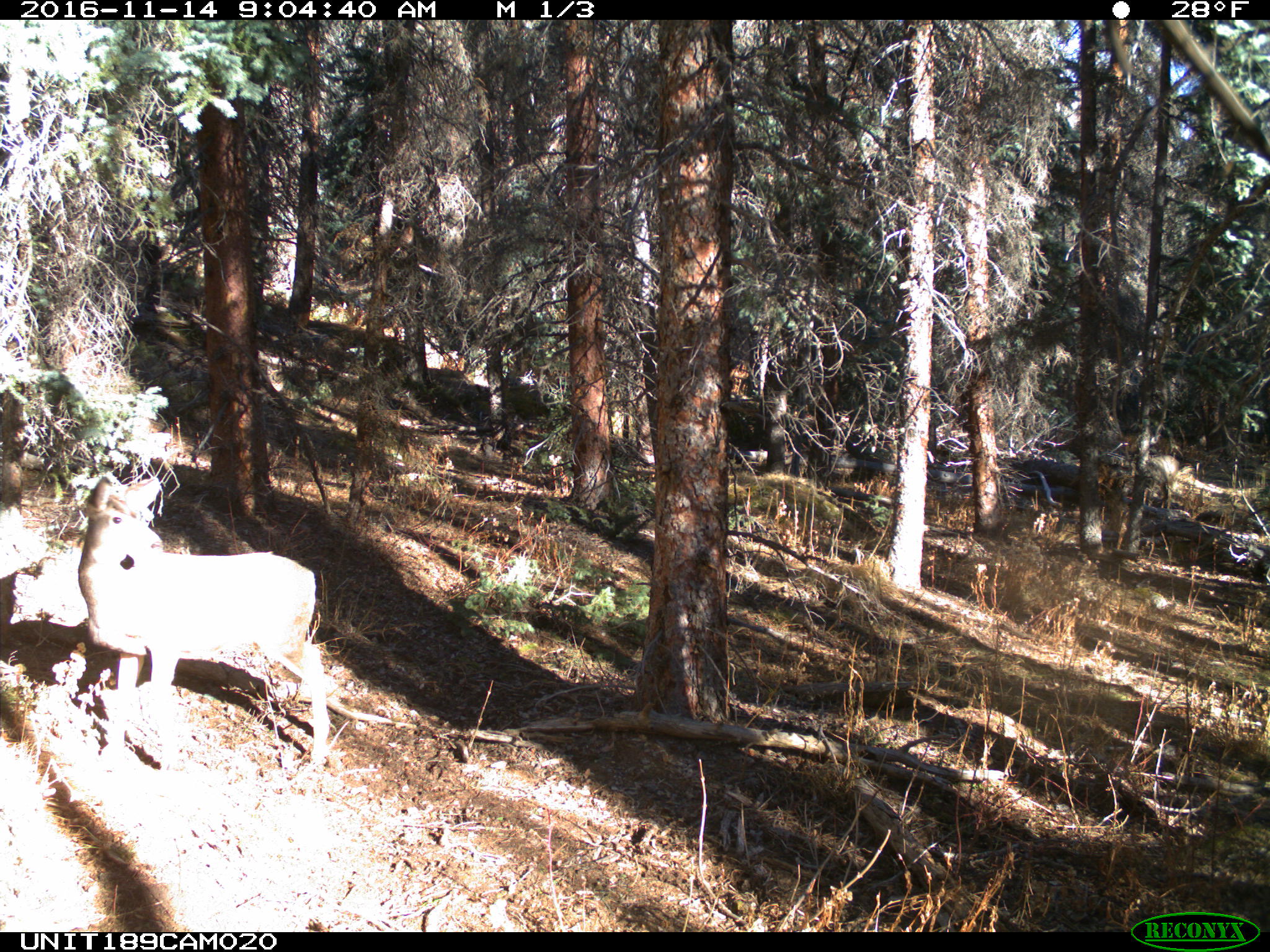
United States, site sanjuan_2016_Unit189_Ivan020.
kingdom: Animalia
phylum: Chordata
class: Mammalia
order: Artiodactyla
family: Cervidae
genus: Odocoileus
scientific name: Odocoileus hemionus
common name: mule deer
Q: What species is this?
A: Odocoileus hemionus (mule deer).